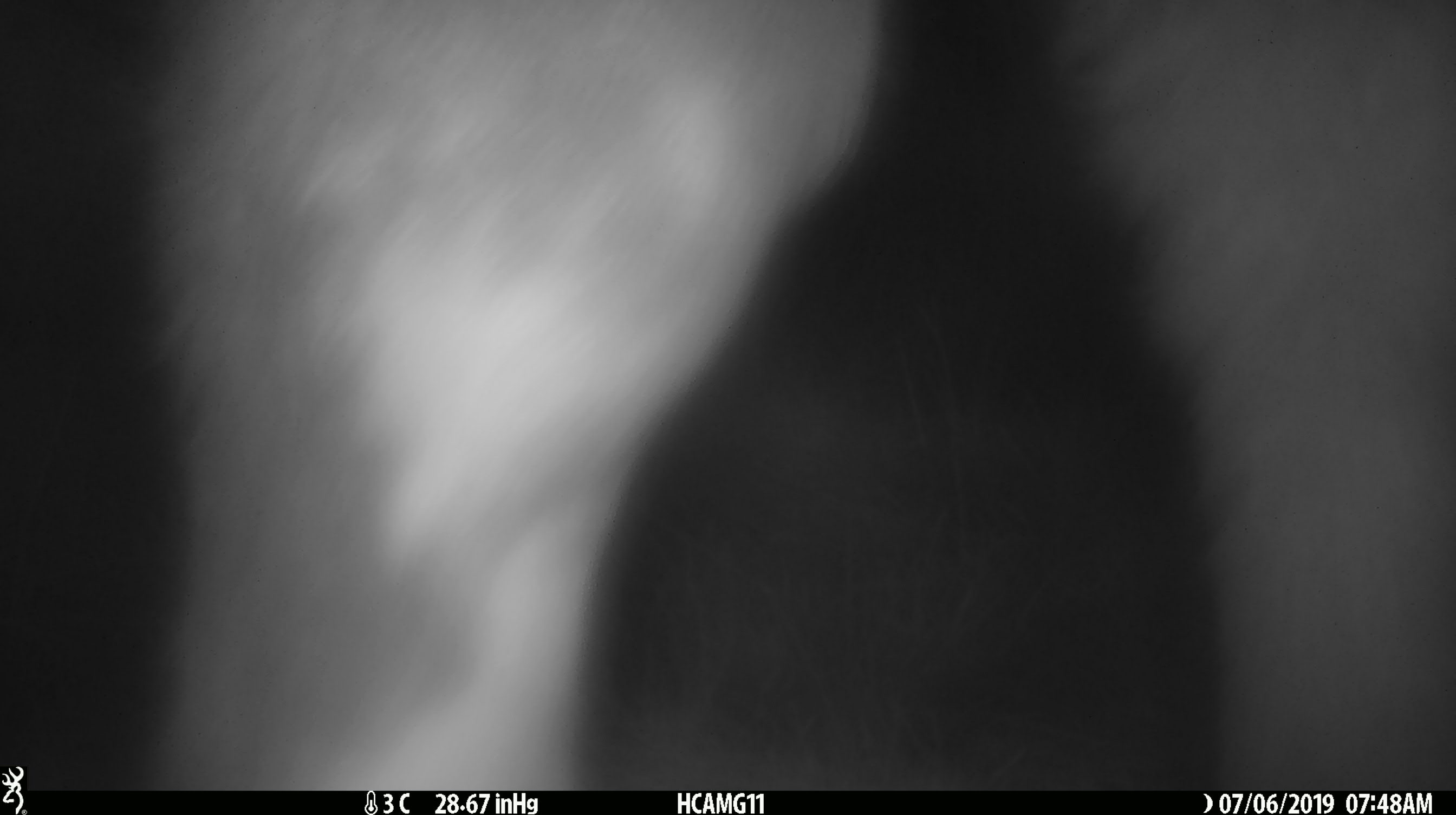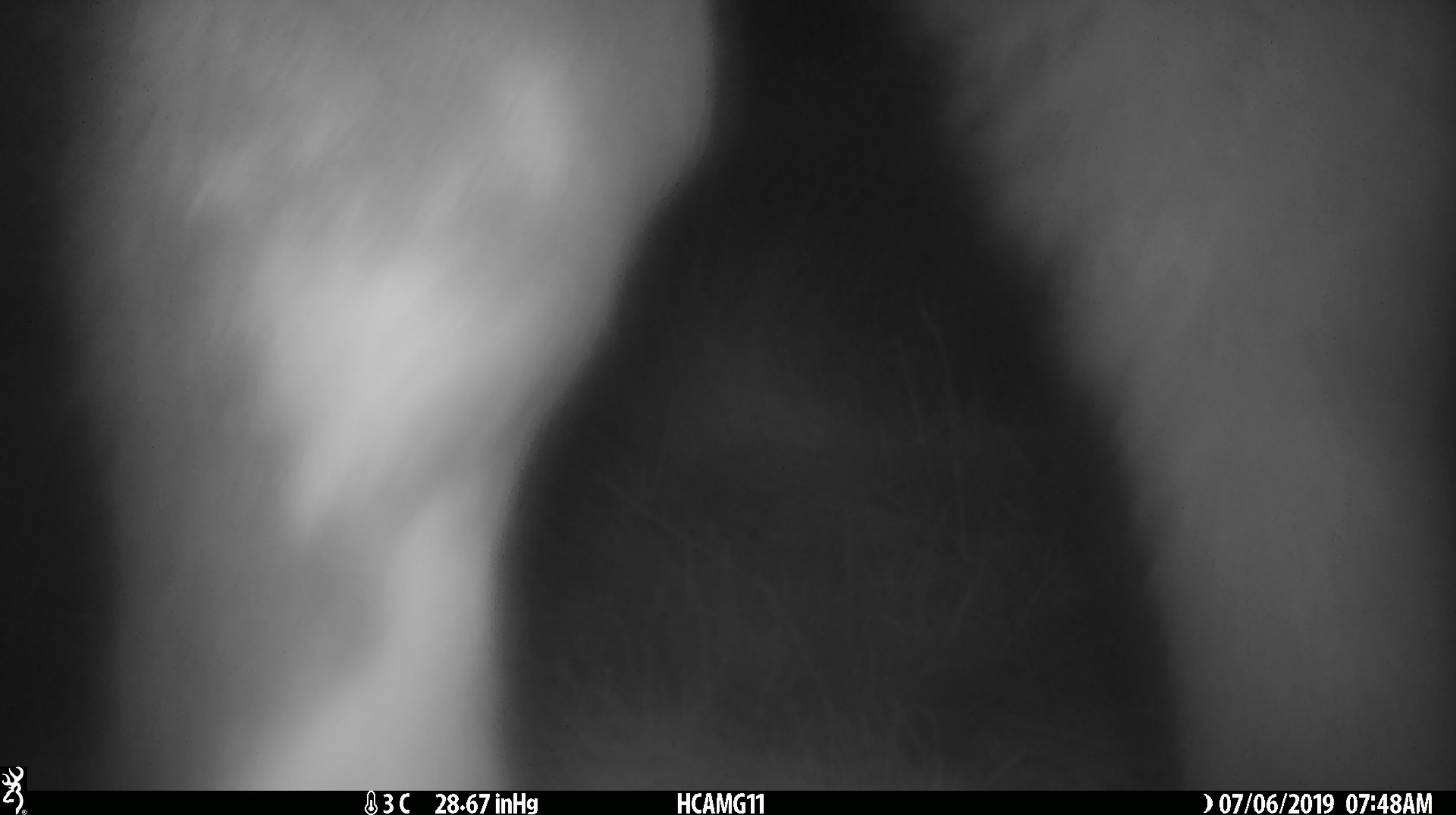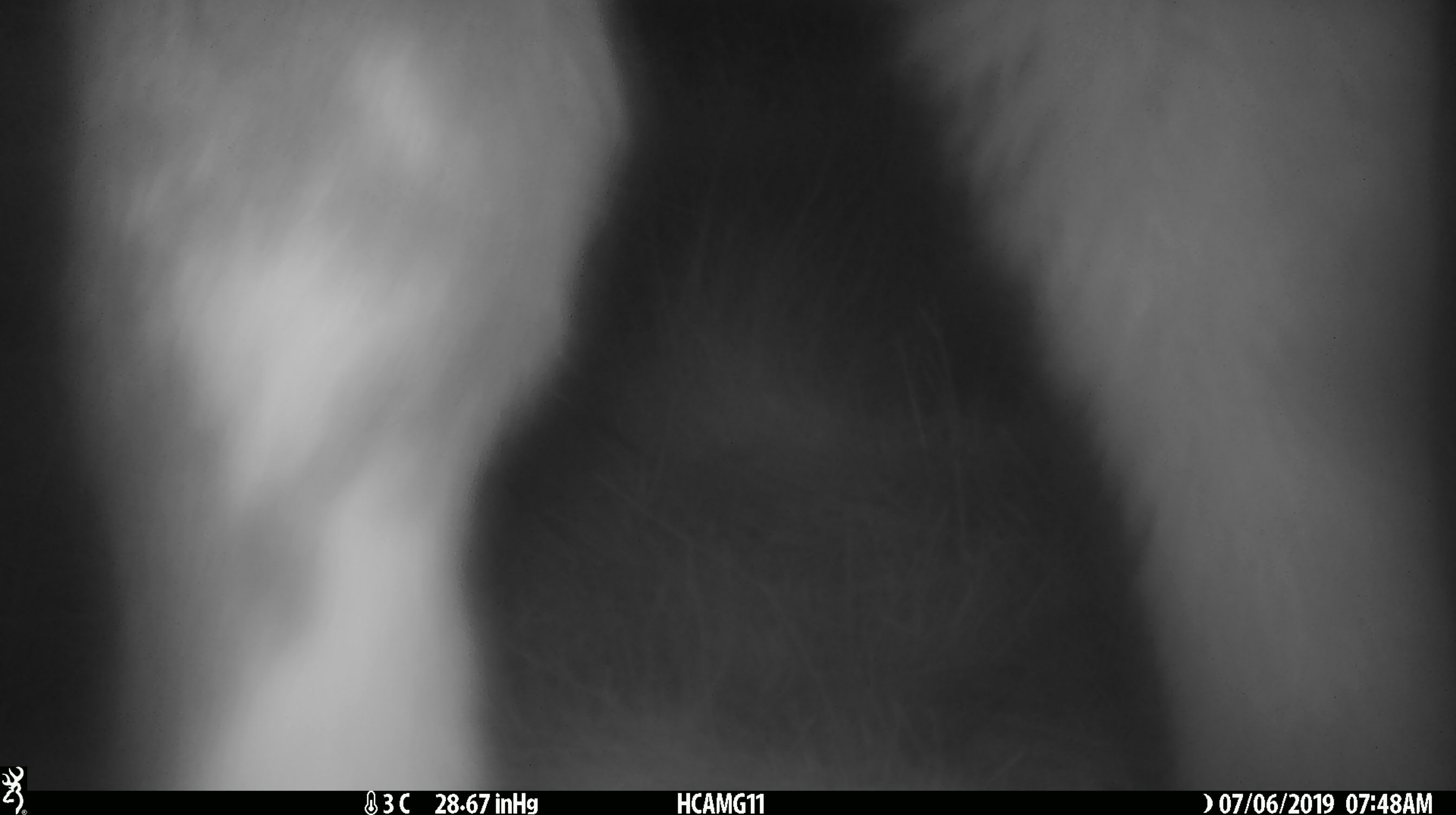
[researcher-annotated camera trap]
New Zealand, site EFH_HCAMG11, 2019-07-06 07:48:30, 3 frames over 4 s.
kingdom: Animalia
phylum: Chordata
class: Mammalia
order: Artiodactyla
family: Bovidae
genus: Bos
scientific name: Bos taurus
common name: domestic cow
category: cow